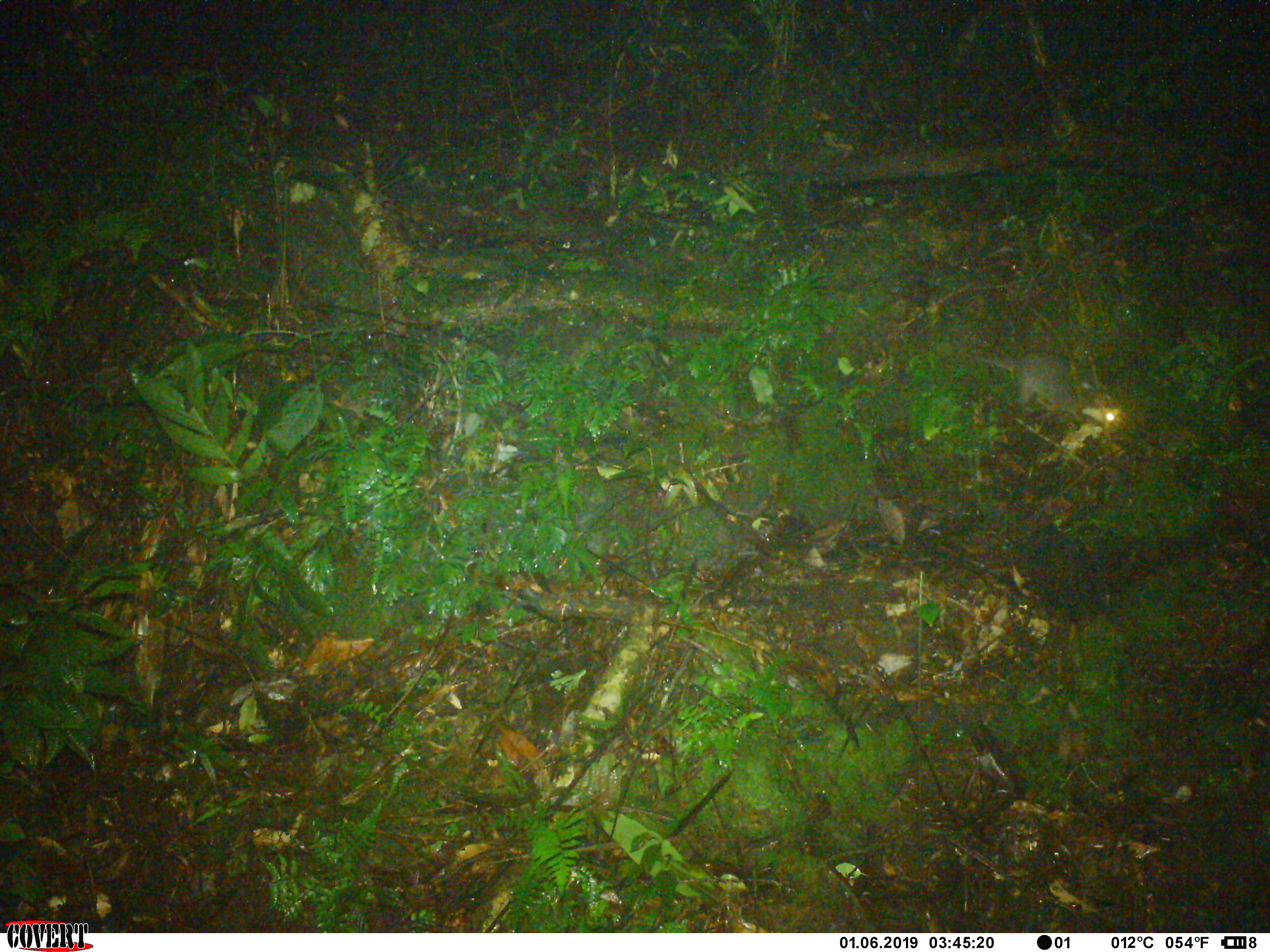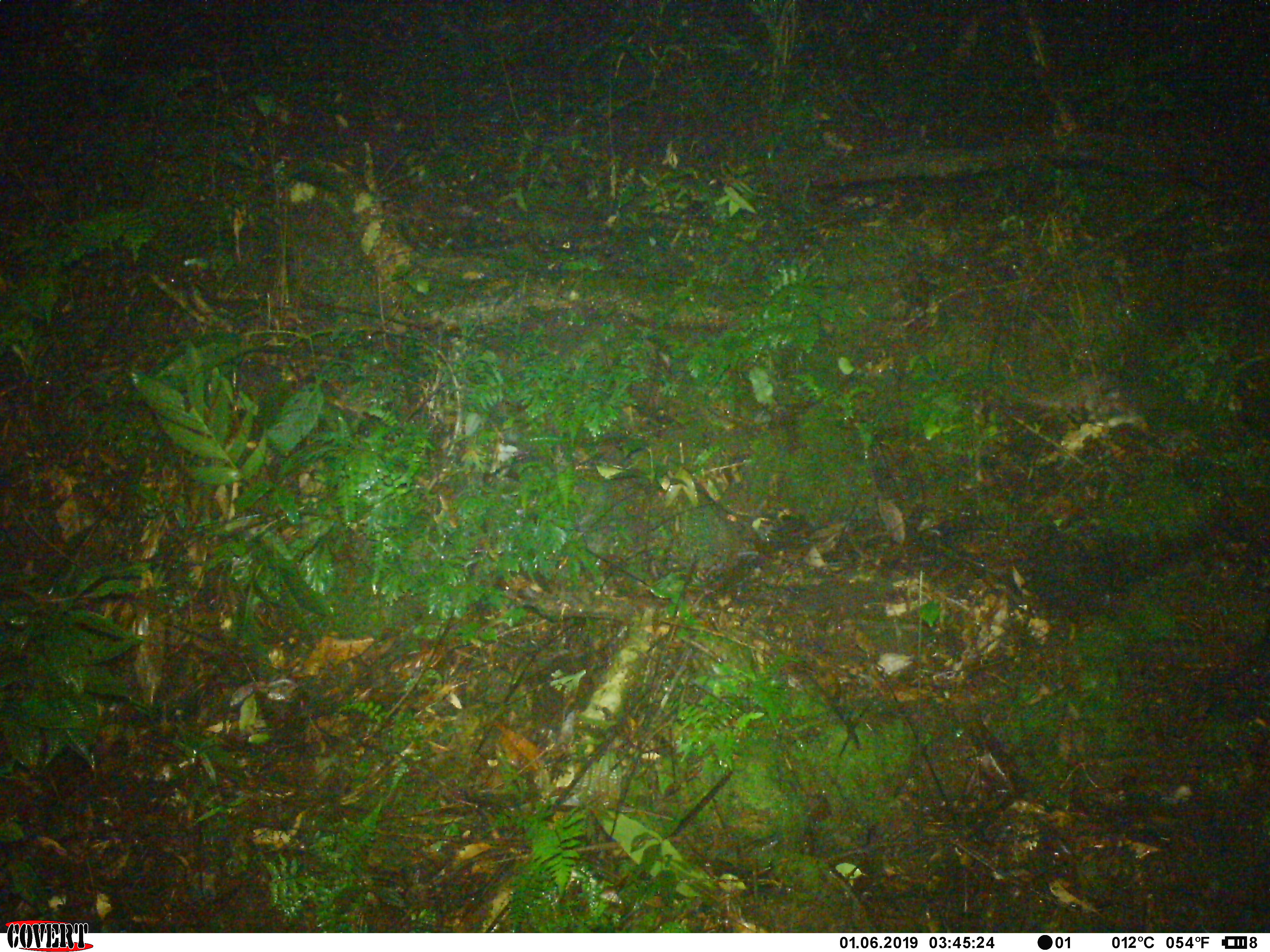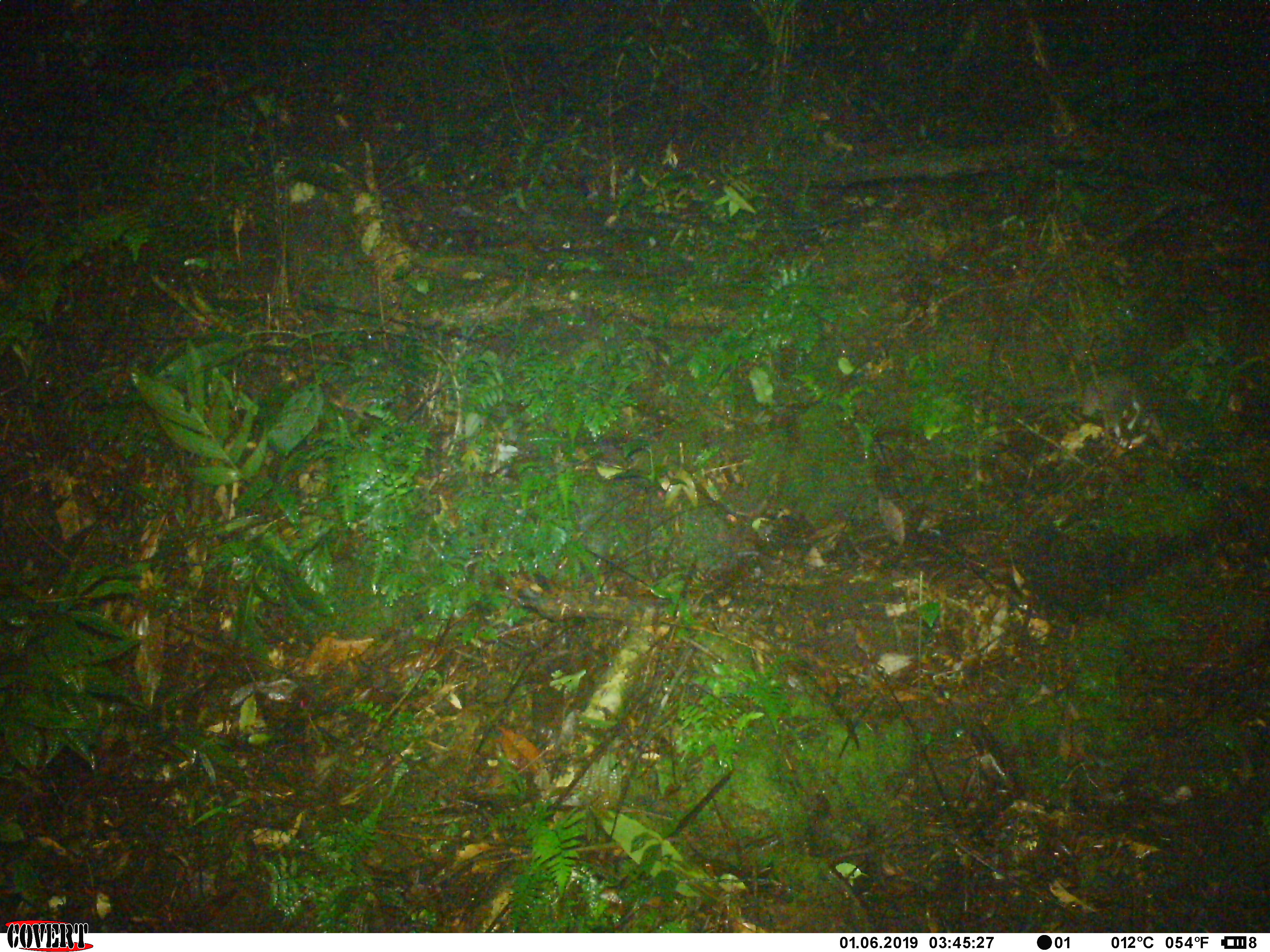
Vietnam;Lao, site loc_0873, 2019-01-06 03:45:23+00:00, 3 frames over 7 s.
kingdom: Animalia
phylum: Chordata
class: Mammalia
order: Carnivora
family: Mustelidae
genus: Melogale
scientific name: Melogale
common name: ferret badger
Ferret badger (Melogale). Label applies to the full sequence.